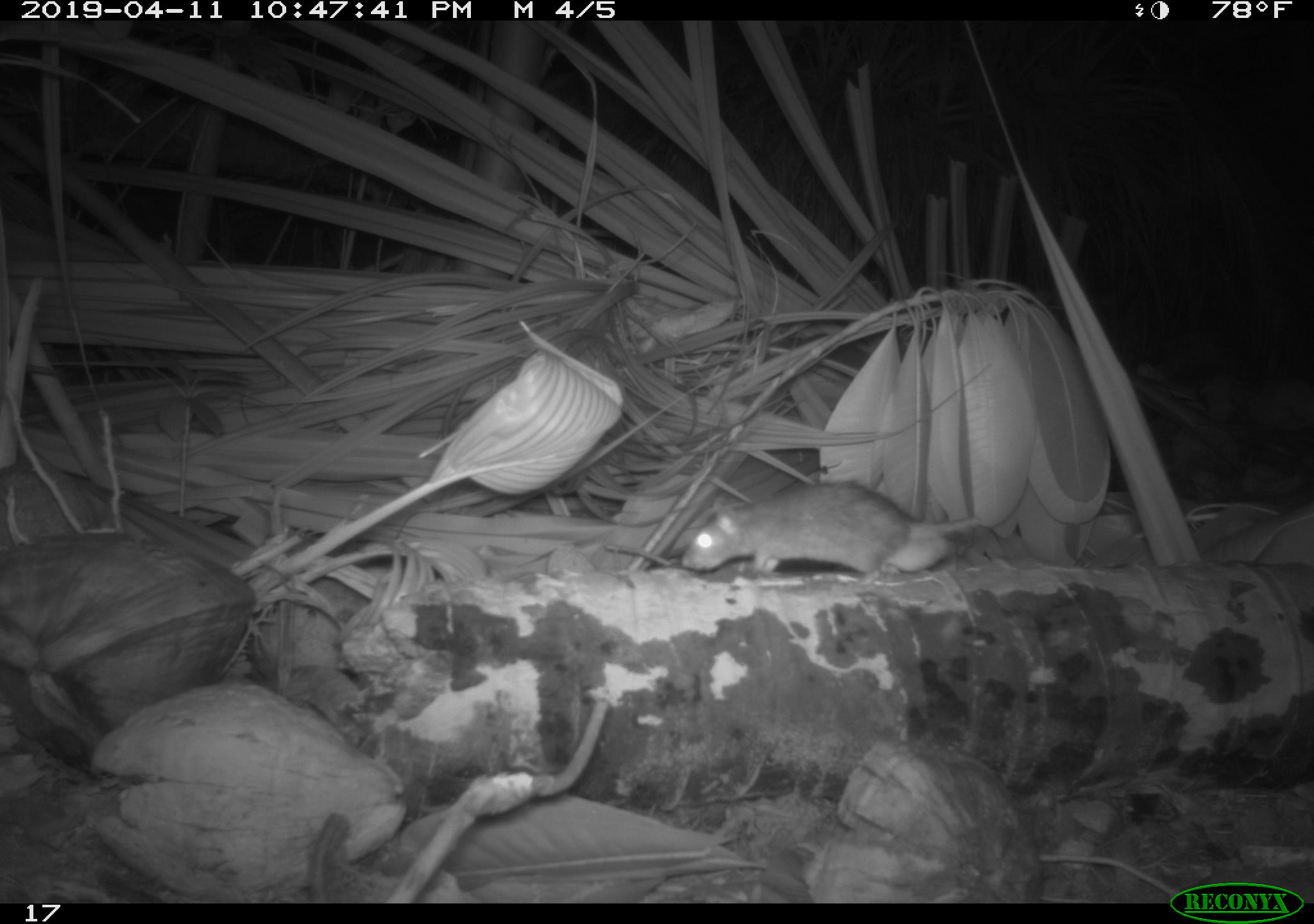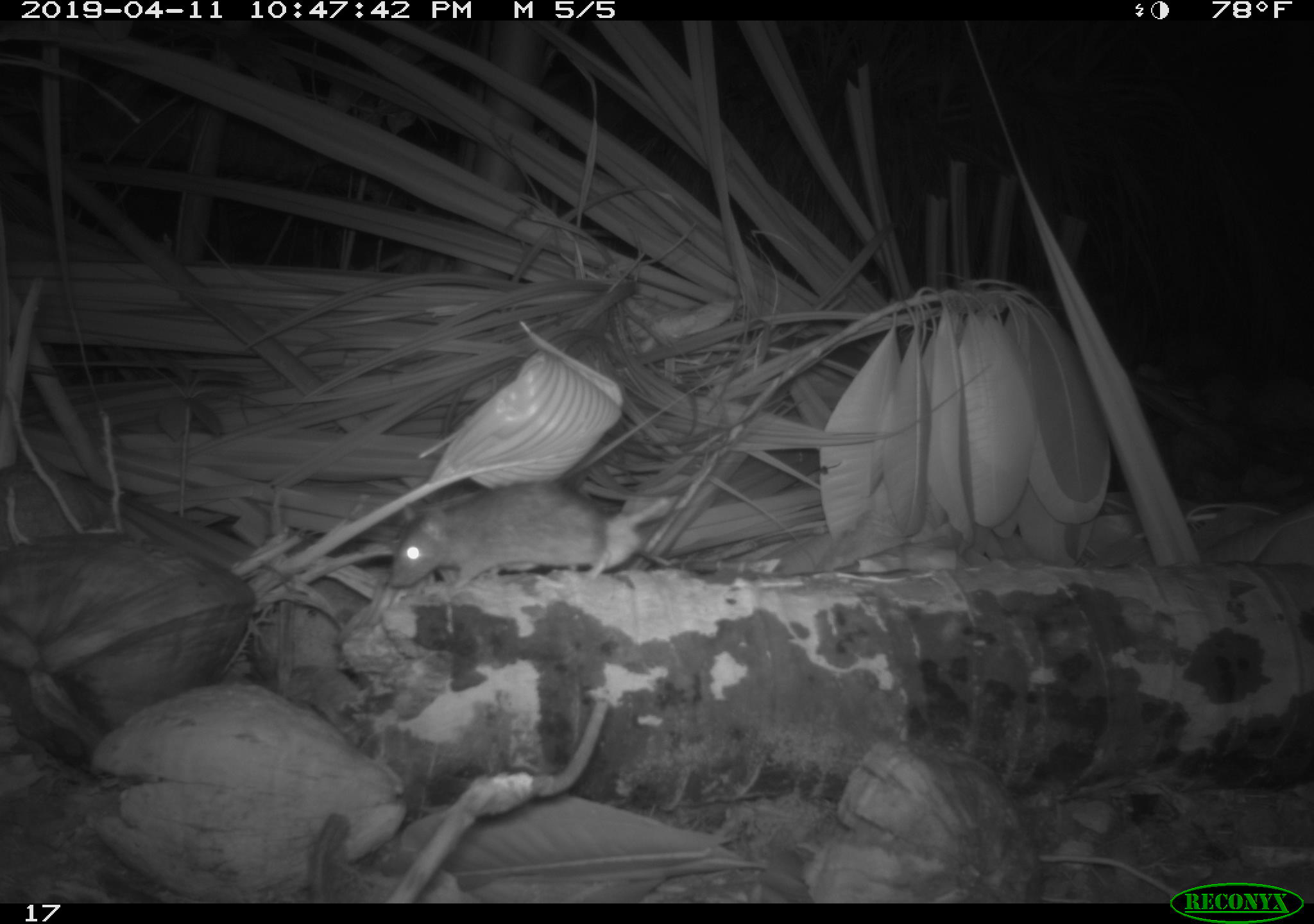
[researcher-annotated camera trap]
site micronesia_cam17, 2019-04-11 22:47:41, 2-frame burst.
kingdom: Animalia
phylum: Chordata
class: Mammalia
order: Rodentia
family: Muridae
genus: Rattus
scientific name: Rattus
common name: rat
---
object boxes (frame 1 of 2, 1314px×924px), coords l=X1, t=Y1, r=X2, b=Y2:
rat: l=681, t=485, r=978, b=585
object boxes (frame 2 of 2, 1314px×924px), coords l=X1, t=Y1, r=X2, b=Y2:
rat: l=384, t=479, r=656, b=592